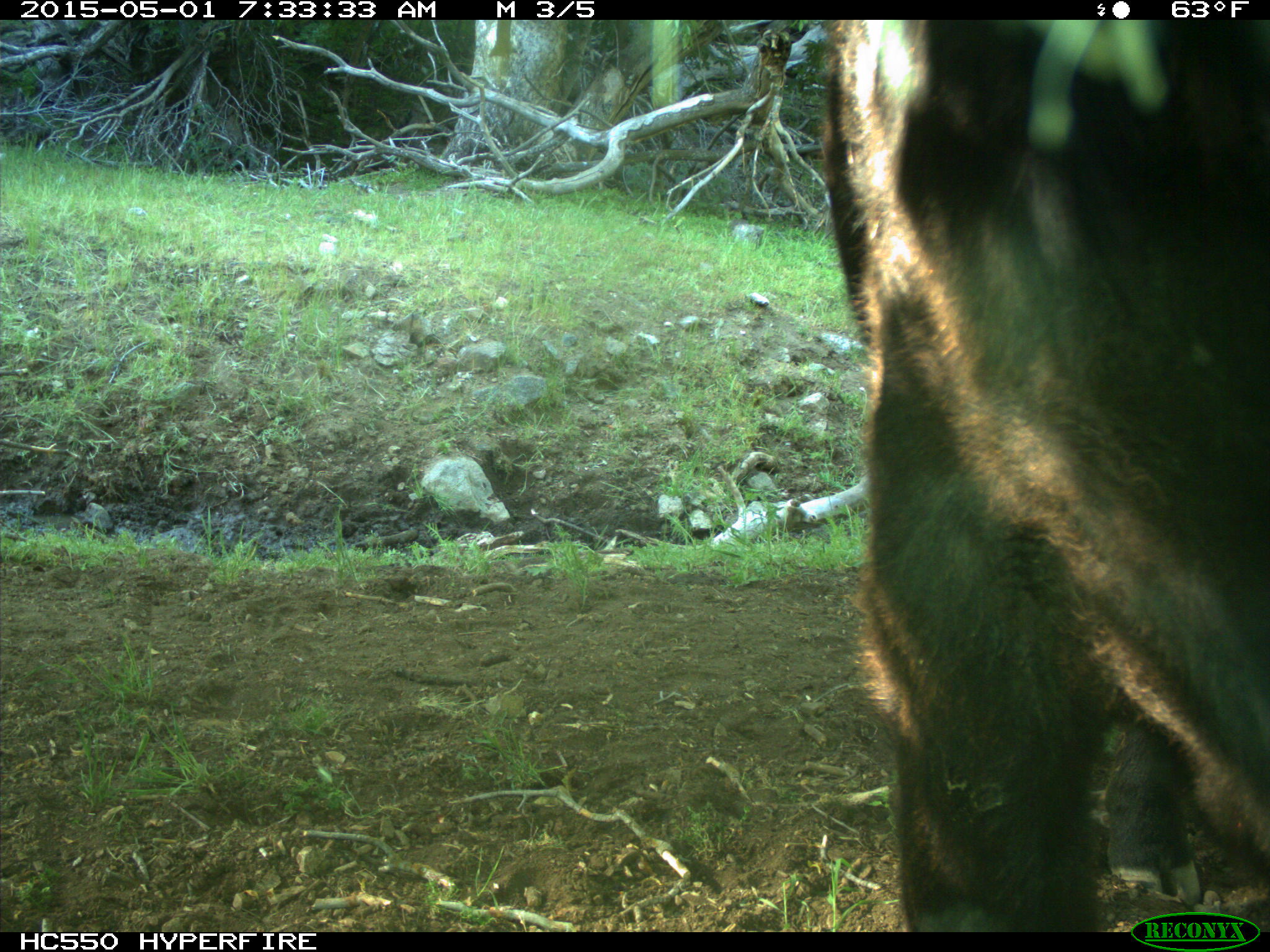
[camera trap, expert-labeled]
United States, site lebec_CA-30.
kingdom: Animalia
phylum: Chordata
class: Mammalia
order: Artiodactyla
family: Bovidae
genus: Bos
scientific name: Bos taurus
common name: domestic cow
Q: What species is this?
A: Bos taurus (domestic cow).